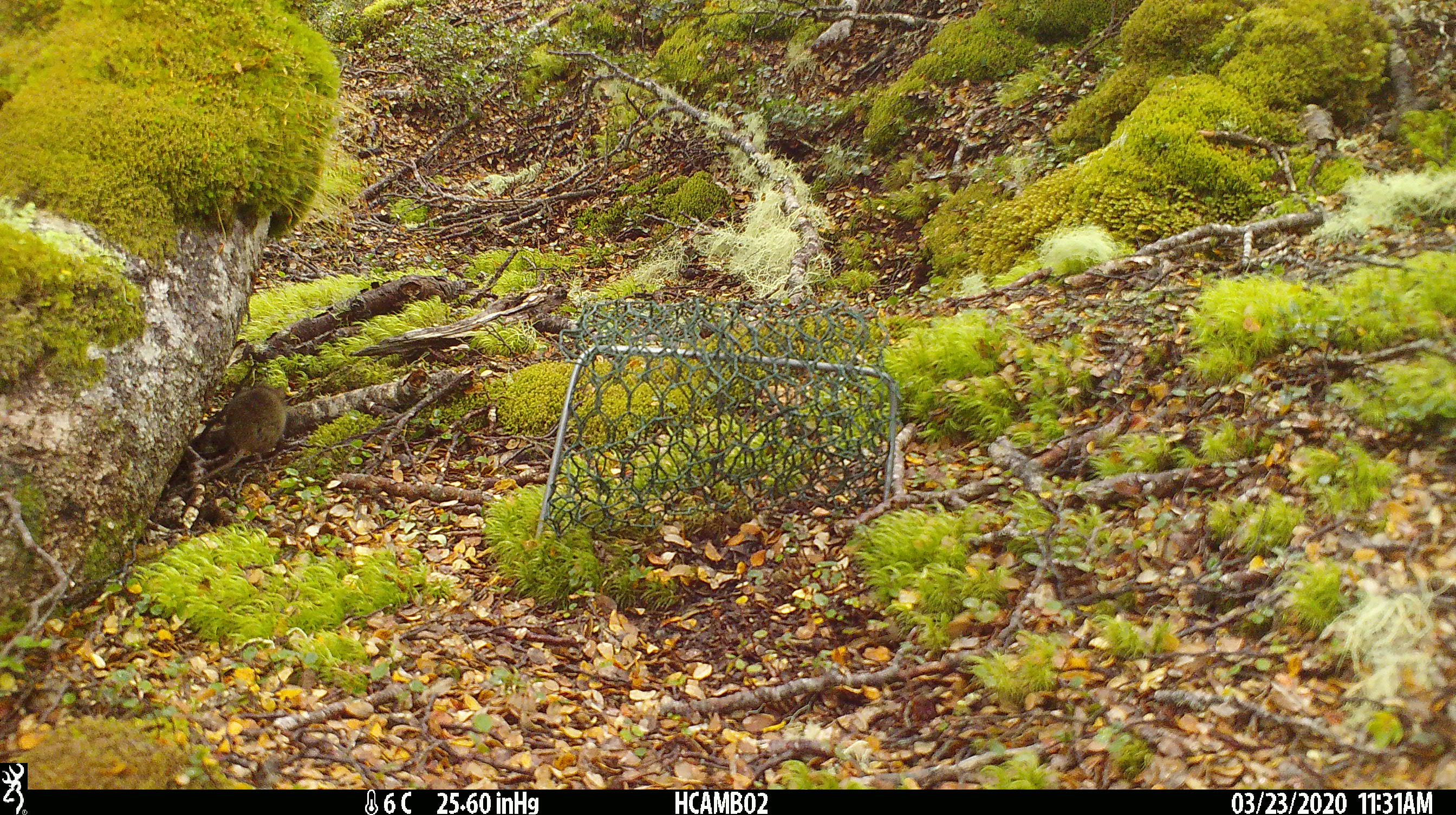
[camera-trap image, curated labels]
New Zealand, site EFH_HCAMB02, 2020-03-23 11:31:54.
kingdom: Animalia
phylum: Chordata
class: Mammalia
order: Rodentia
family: Muridae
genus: Mus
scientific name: Mus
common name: mouse